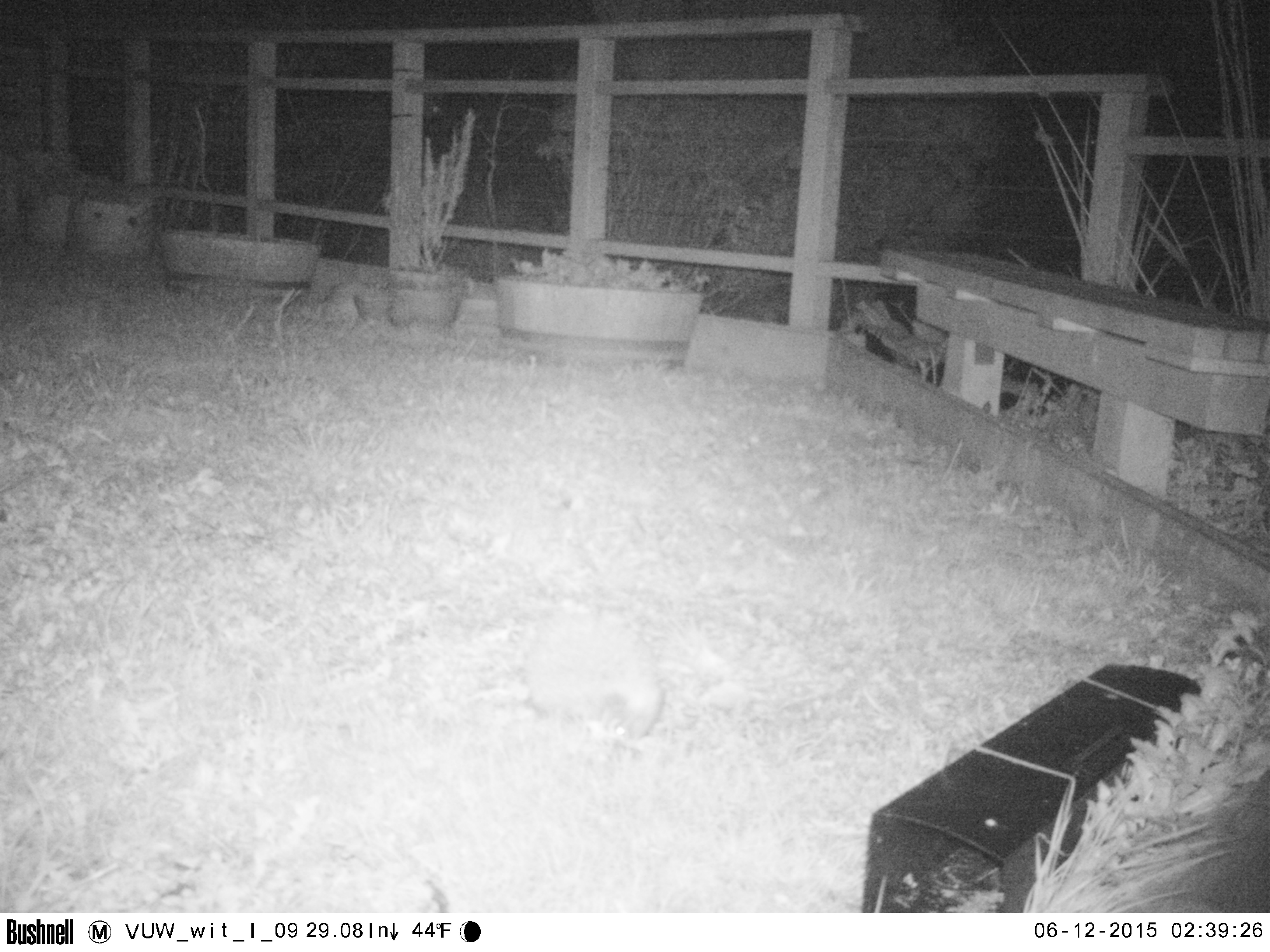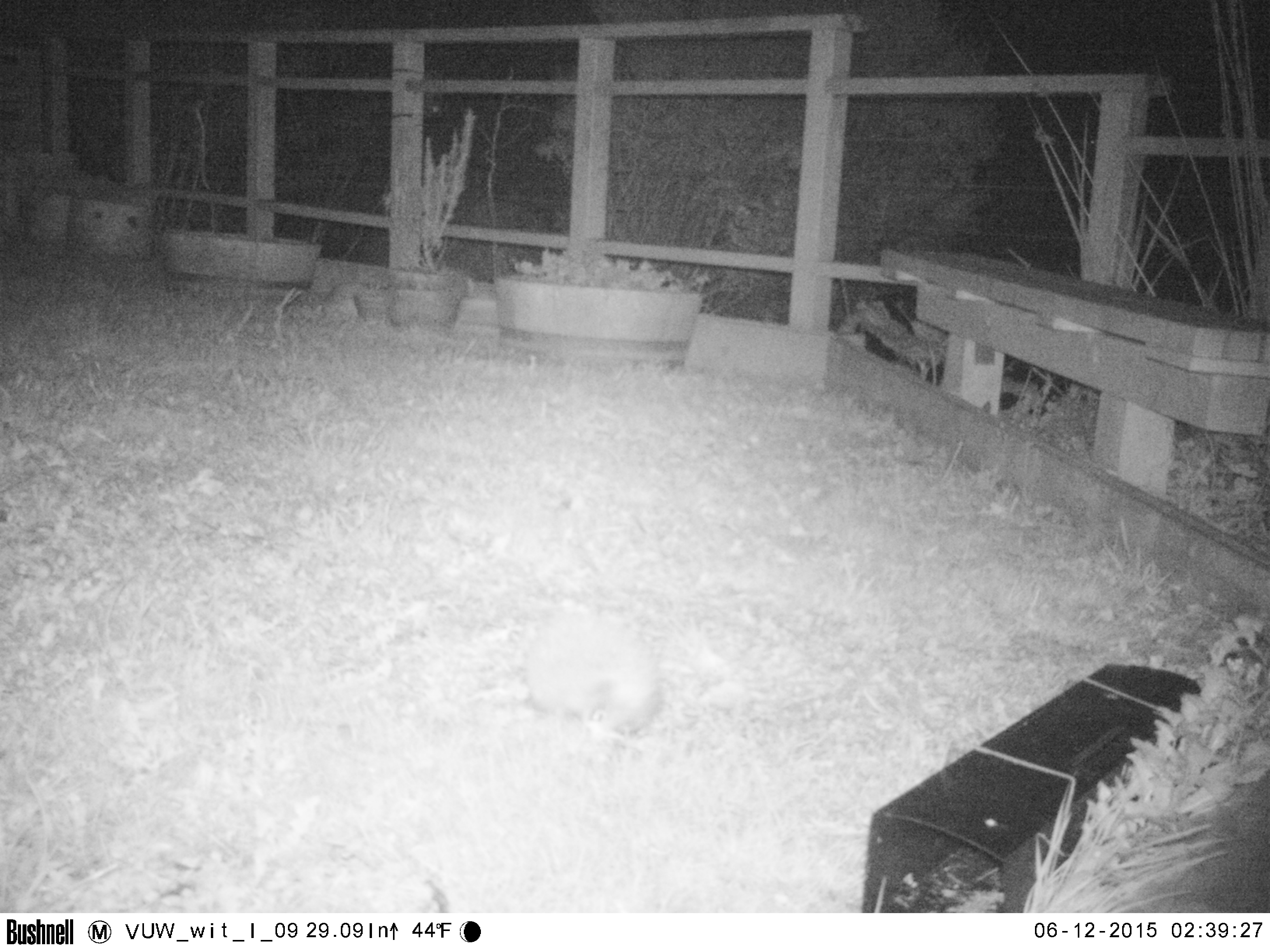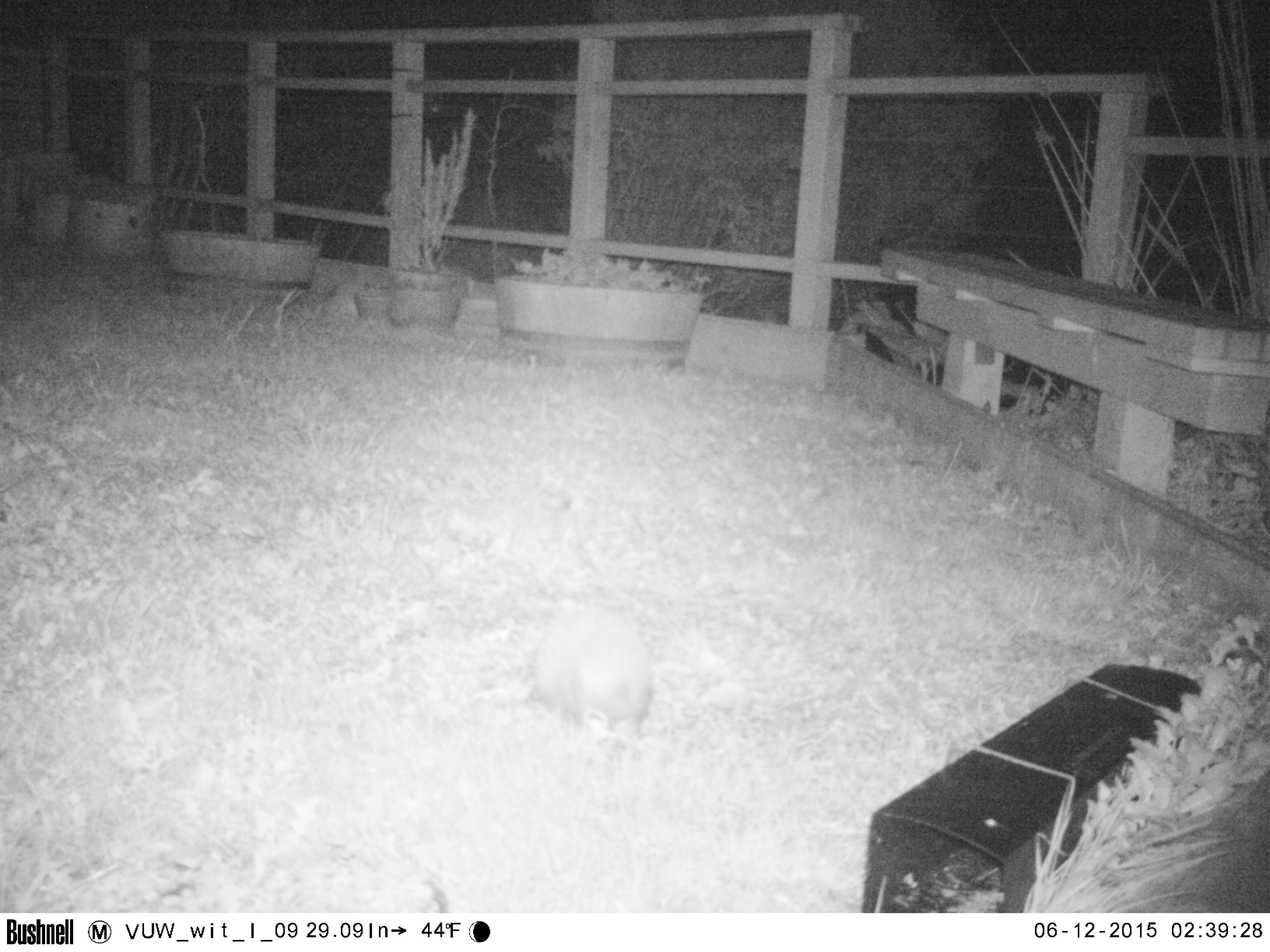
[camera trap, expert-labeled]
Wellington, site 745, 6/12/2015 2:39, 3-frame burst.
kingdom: Animalia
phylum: Chordata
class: Mammalia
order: Eulipotyphla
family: Erinaceidae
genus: Erinaceus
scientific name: Erinaceus europaeus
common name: hedgehog